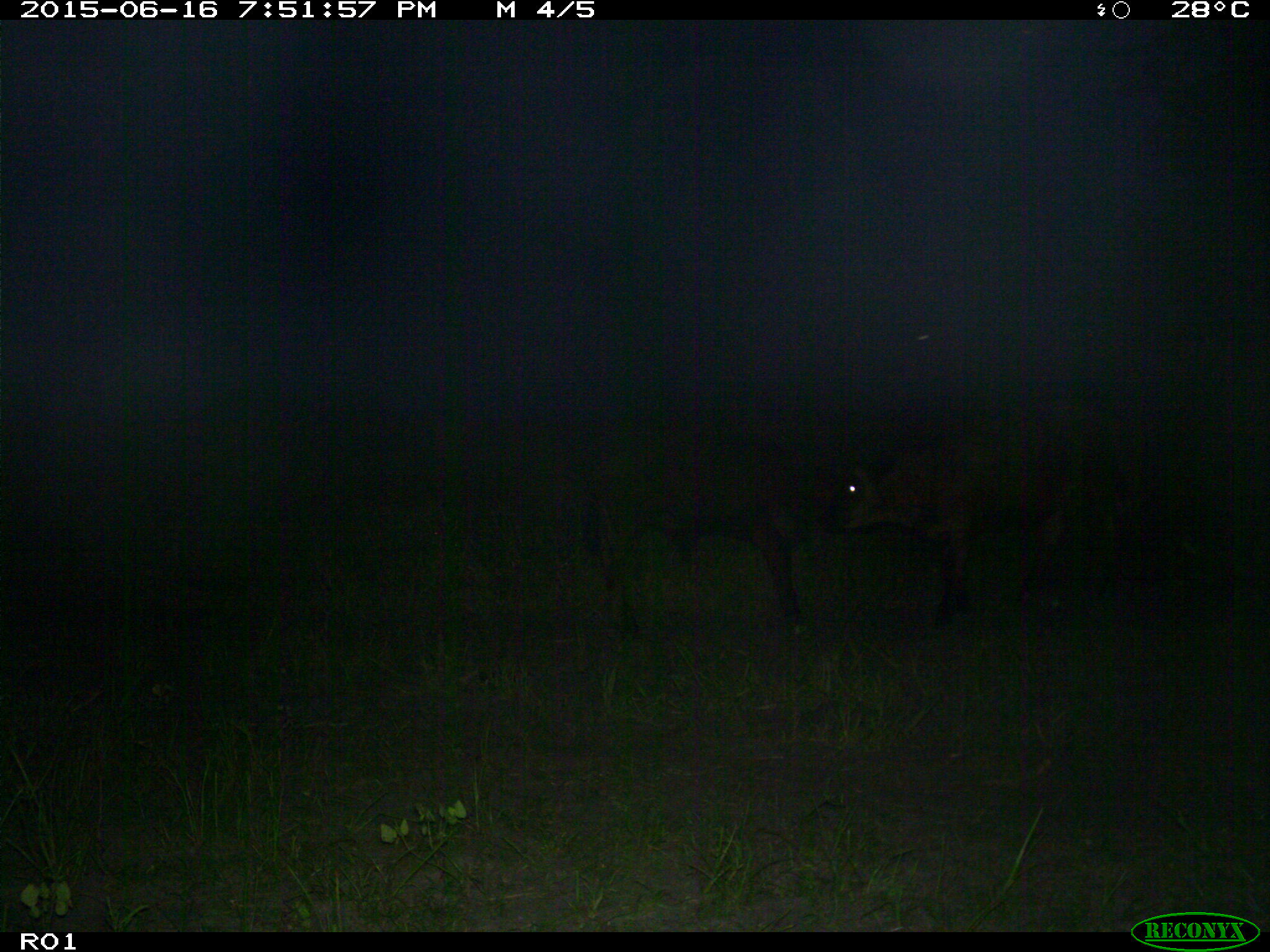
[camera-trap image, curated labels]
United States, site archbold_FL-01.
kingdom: Animalia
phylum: Chordata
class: Mammalia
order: Artiodactyla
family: Bovidae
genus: Bos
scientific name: Bos taurus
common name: domestic cow